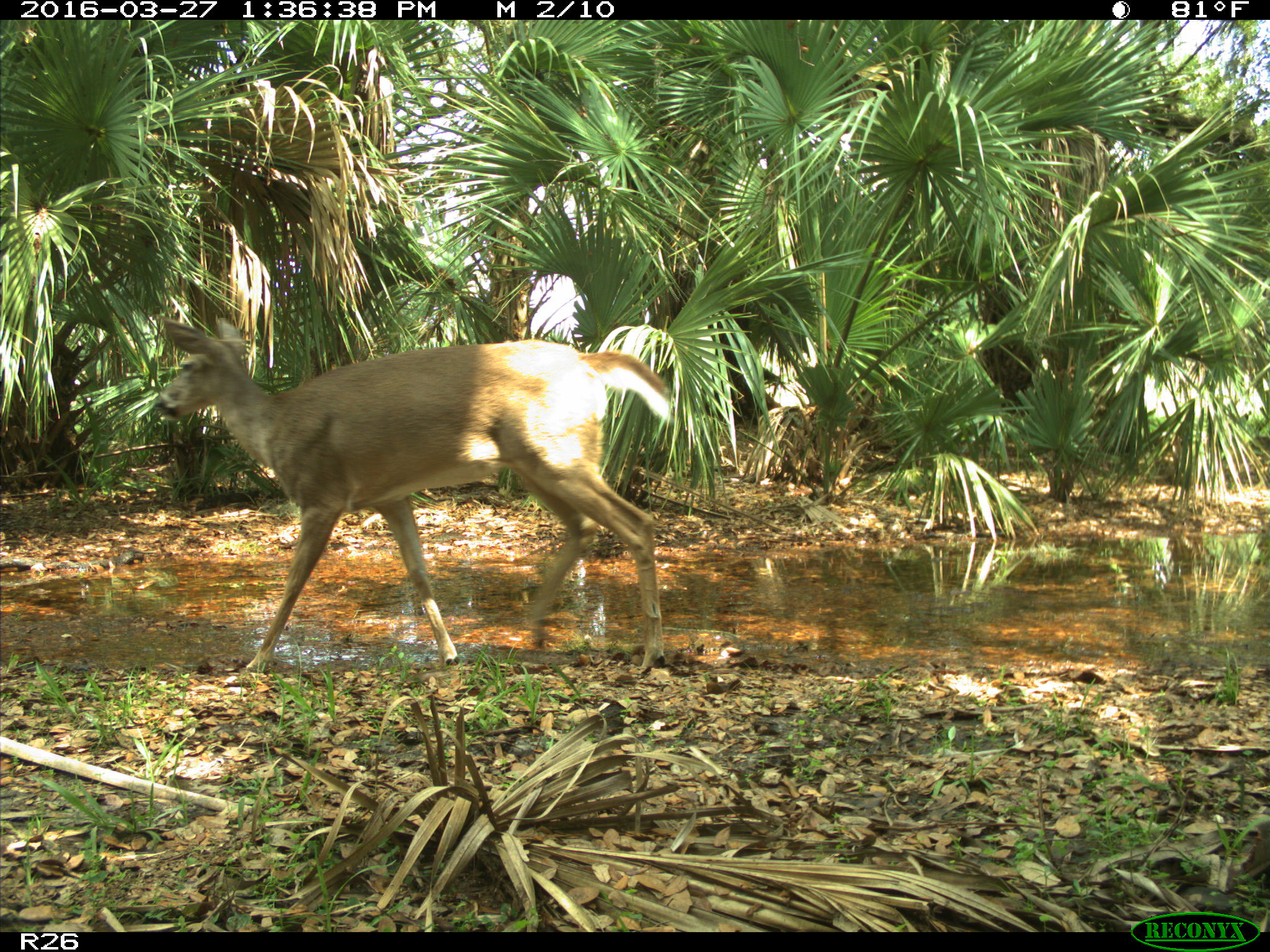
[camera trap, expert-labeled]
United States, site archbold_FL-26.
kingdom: Animalia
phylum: Chordata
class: Mammalia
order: Artiodactyla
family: Cervidae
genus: Odocoileus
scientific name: Odocoileus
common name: deer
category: unidentified deer